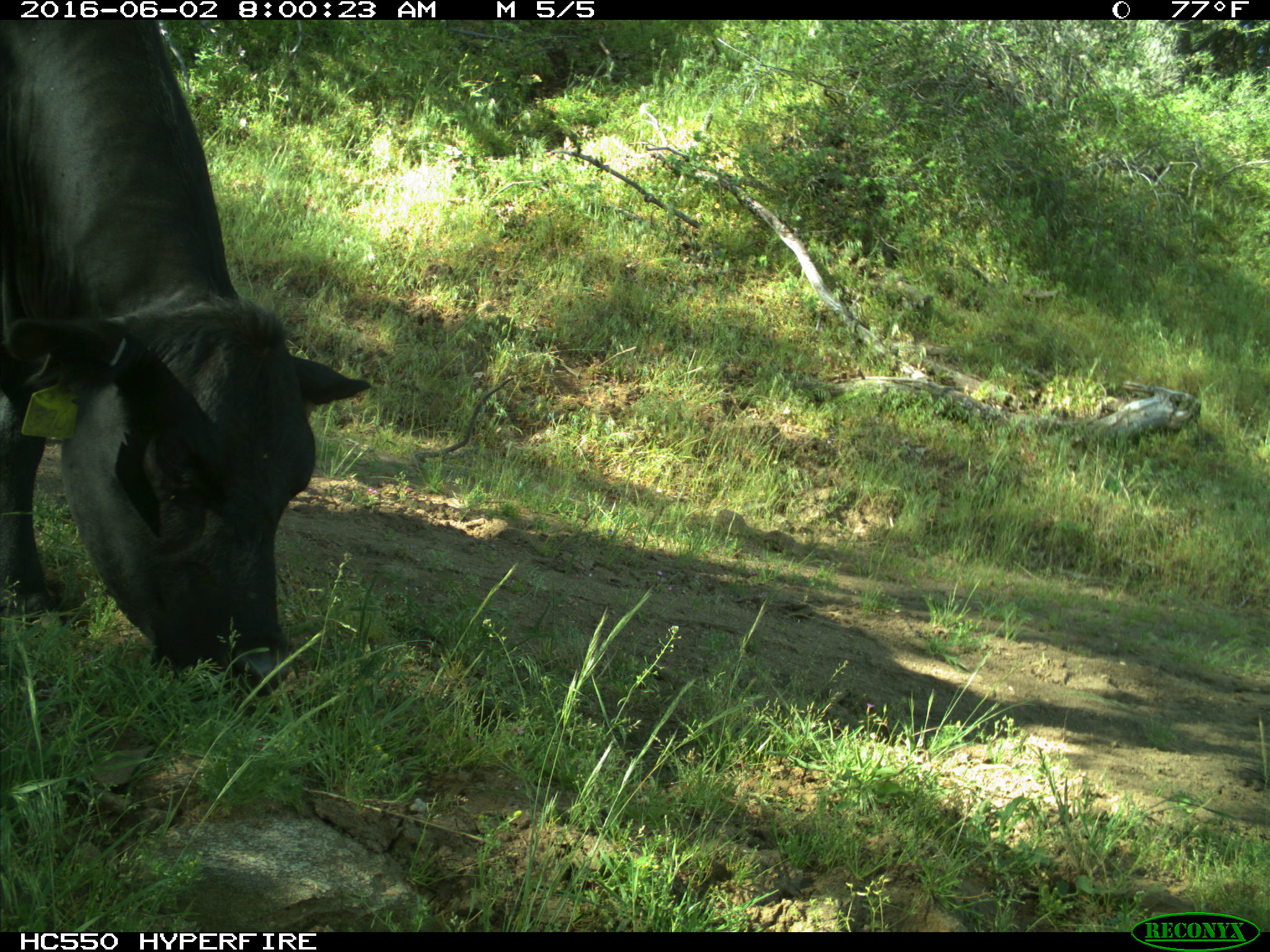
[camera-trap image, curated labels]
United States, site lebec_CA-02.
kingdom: Animalia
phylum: Chordata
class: Mammalia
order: Artiodactyla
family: Bovidae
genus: Bos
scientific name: Bos taurus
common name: domestic cow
Bos taurus (domestic cow).